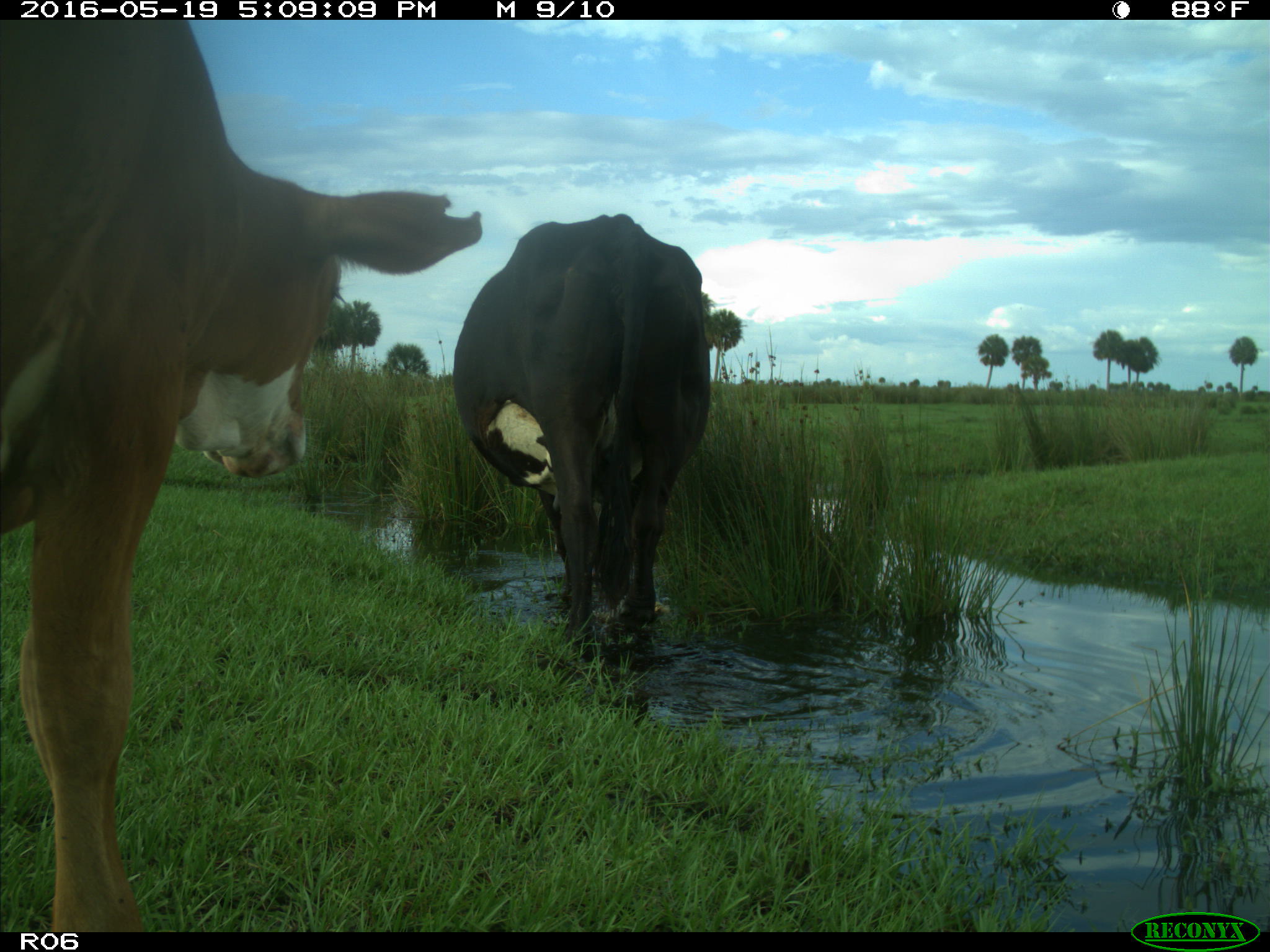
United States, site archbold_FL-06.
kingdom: Animalia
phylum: Chordata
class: Mammalia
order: Artiodactyla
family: Bovidae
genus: Bos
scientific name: Bos taurus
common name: domestic cow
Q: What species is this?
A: Bos taurus (domestic cow).